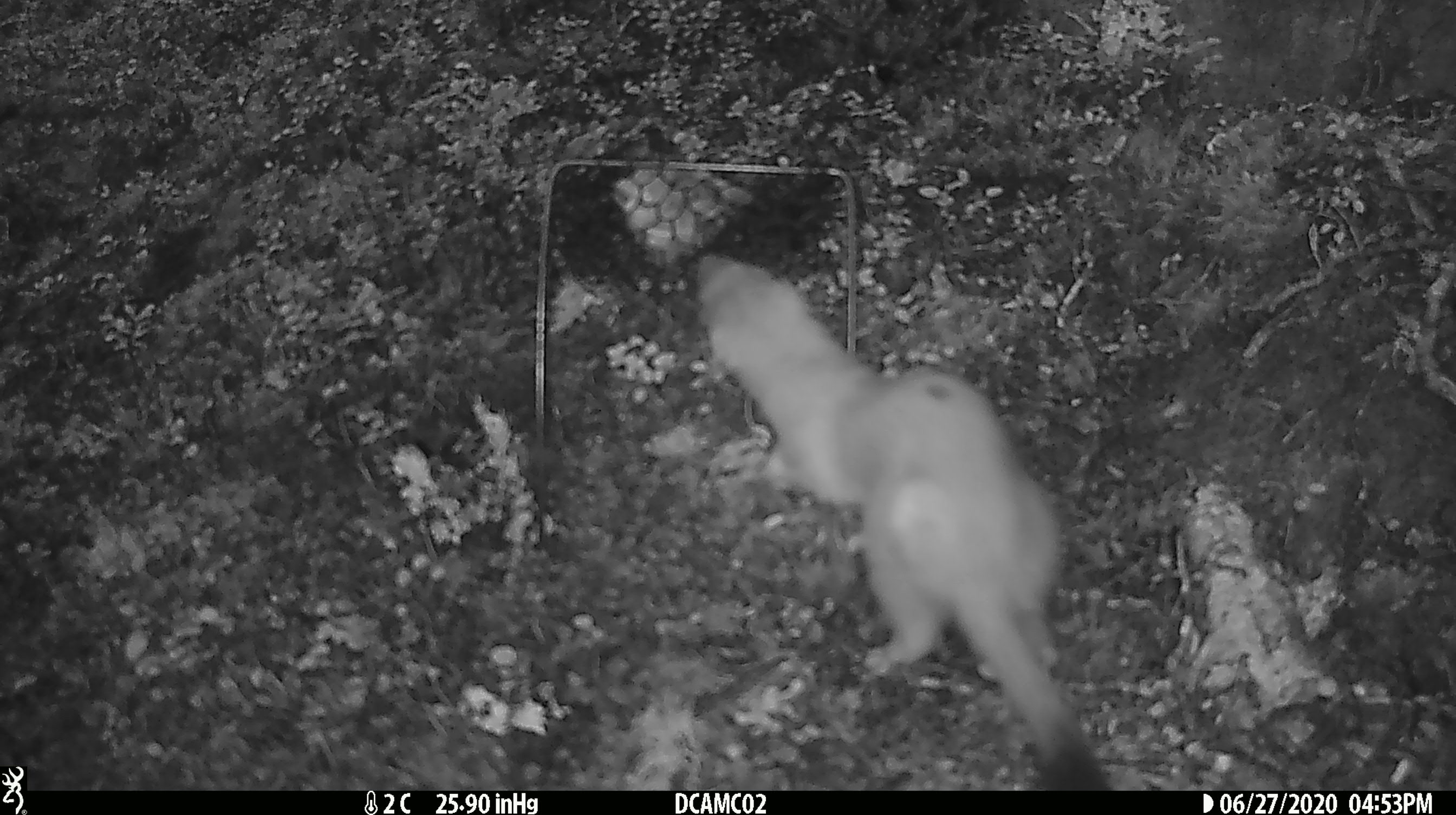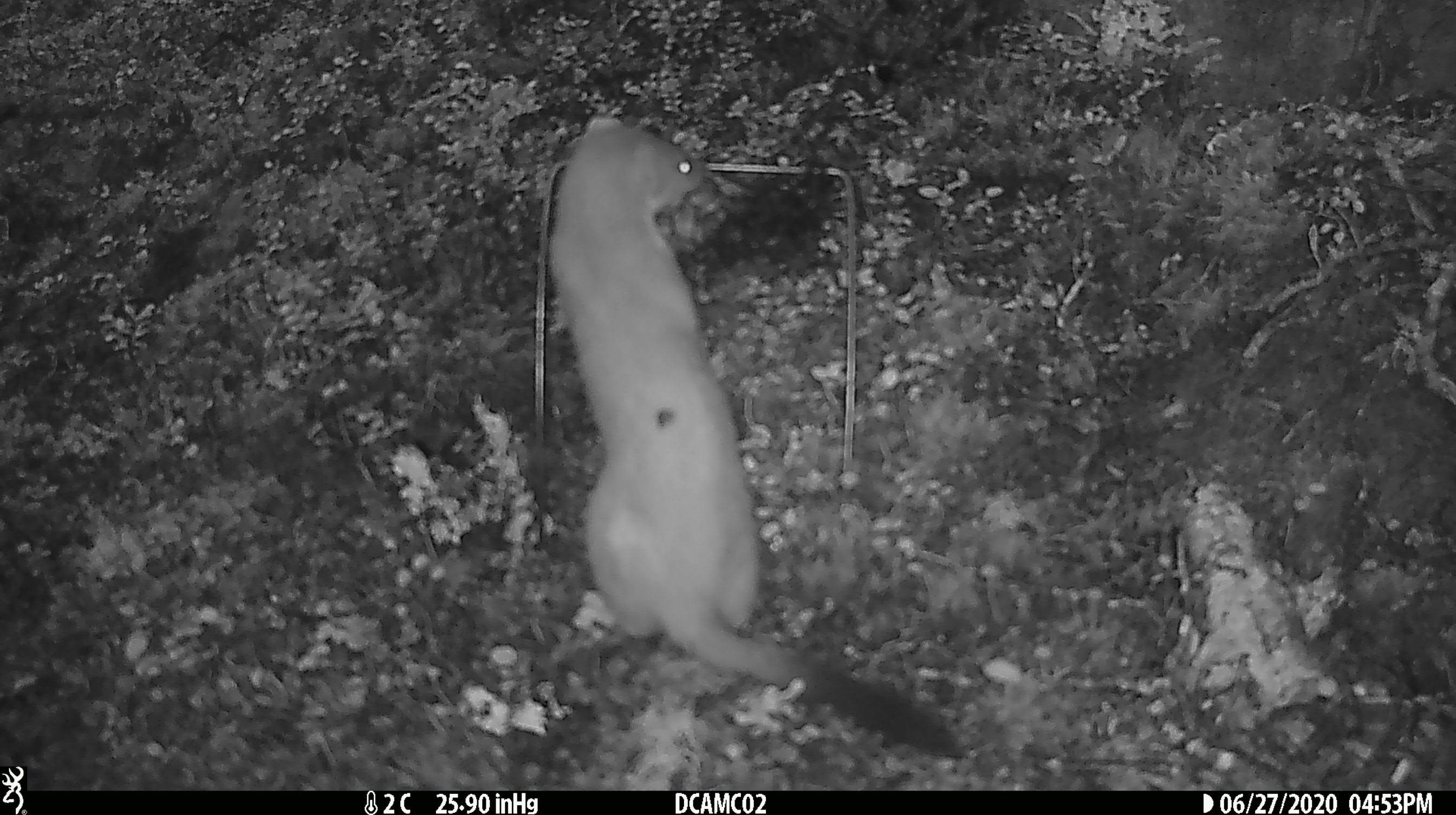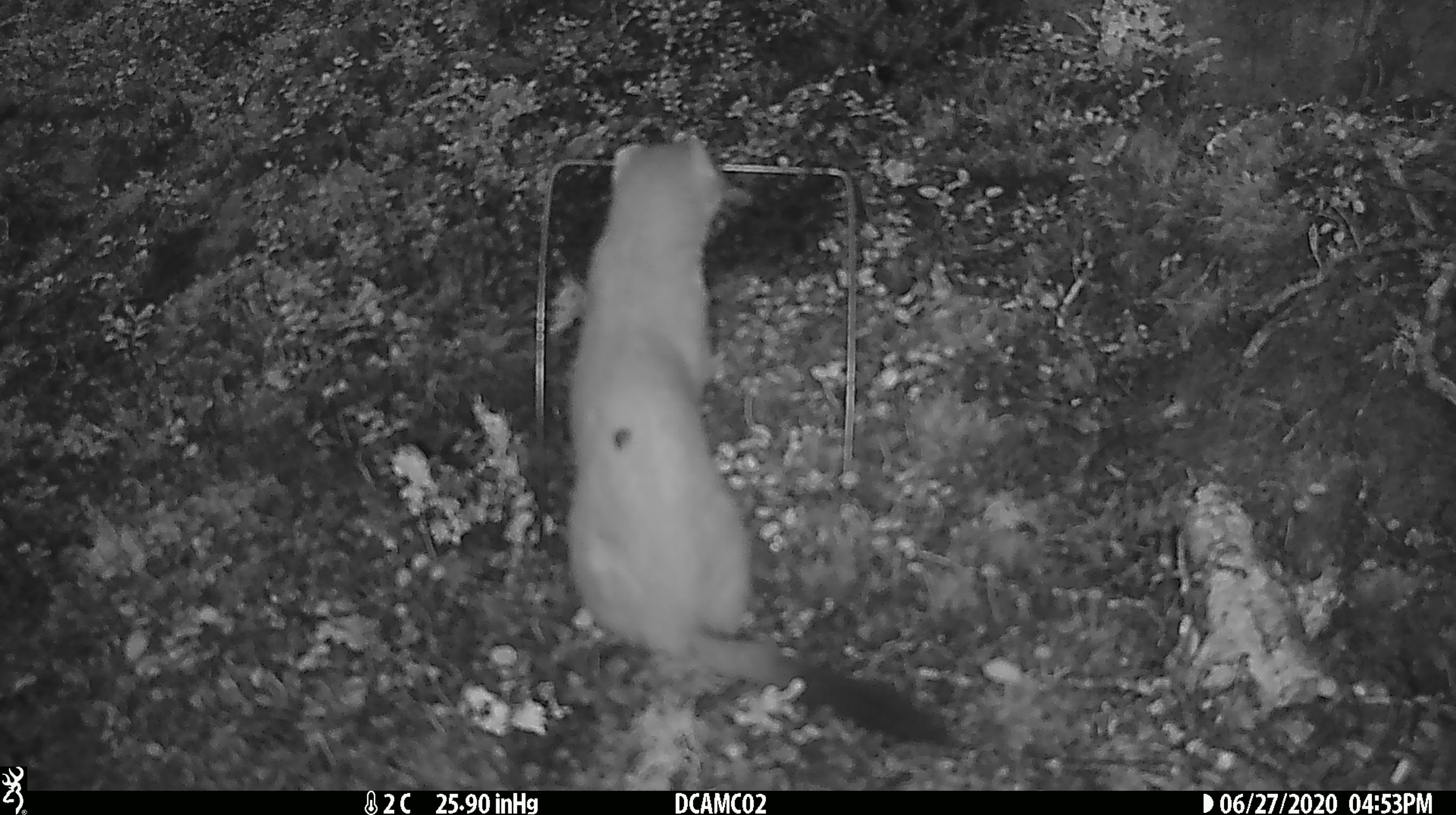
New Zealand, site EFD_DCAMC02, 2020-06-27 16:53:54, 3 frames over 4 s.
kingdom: Animalia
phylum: Chordata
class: Mammalia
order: Carnivora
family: Mustelidae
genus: Mustela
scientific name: Mustela erminea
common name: stoat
Stoat (Mustela erminea).